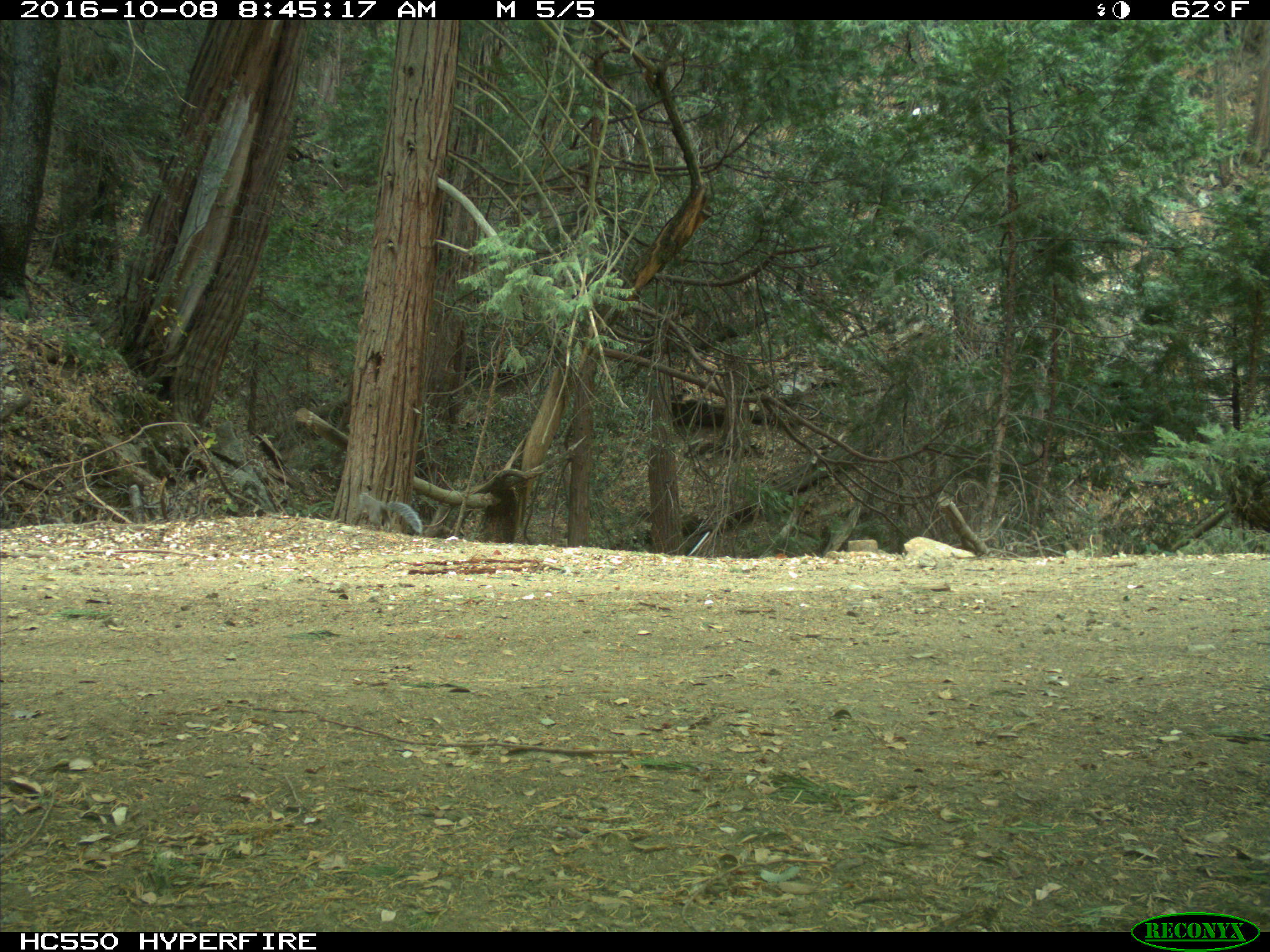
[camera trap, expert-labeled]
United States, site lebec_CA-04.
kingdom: Animalia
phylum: Chordata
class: Mammalia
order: Rodentia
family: Sciuridae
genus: Sciurus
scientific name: Sciurus carolinensis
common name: eastern gray squirrel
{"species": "Sciurus carolinensis (eastern gray squirrel)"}